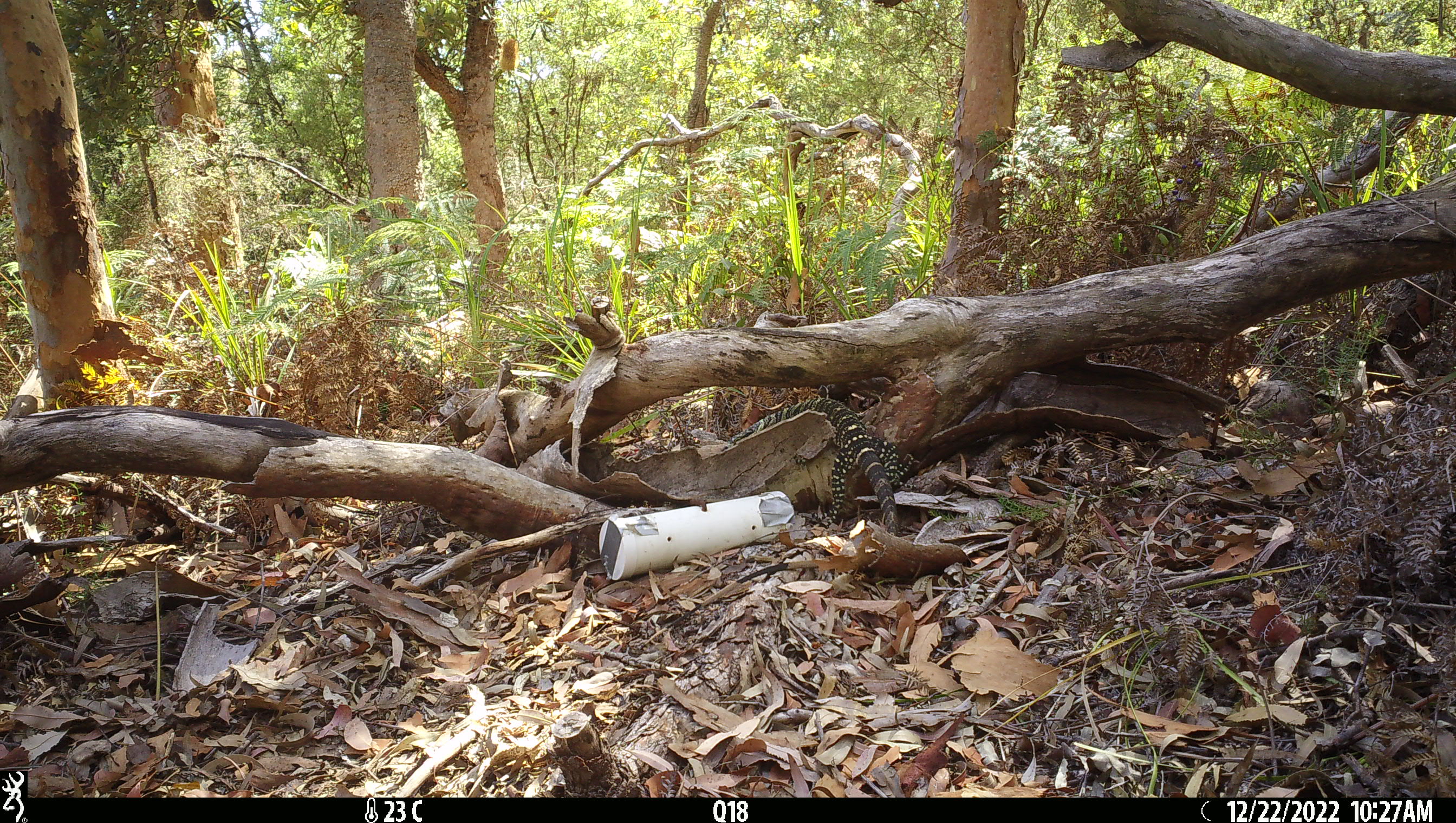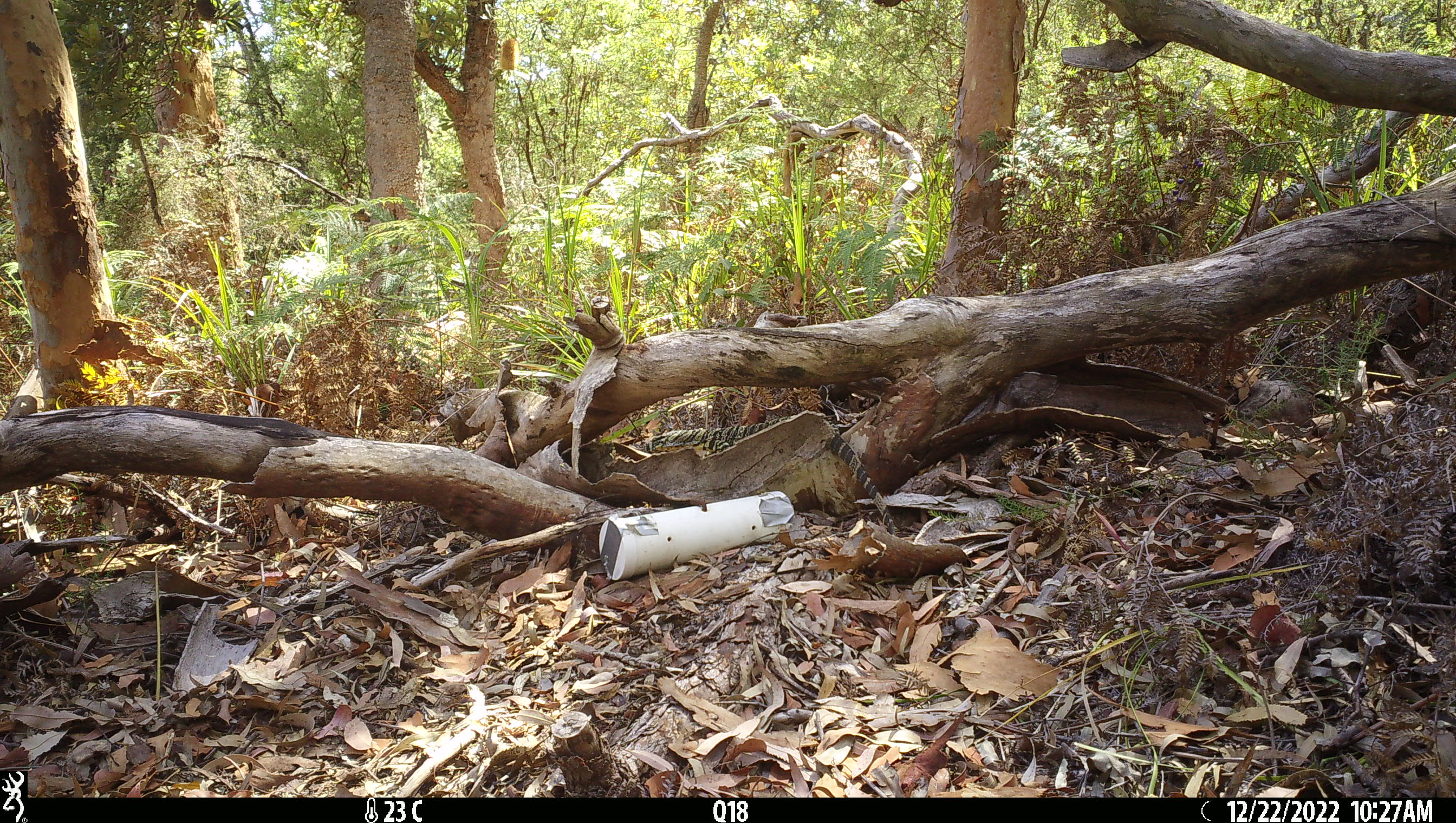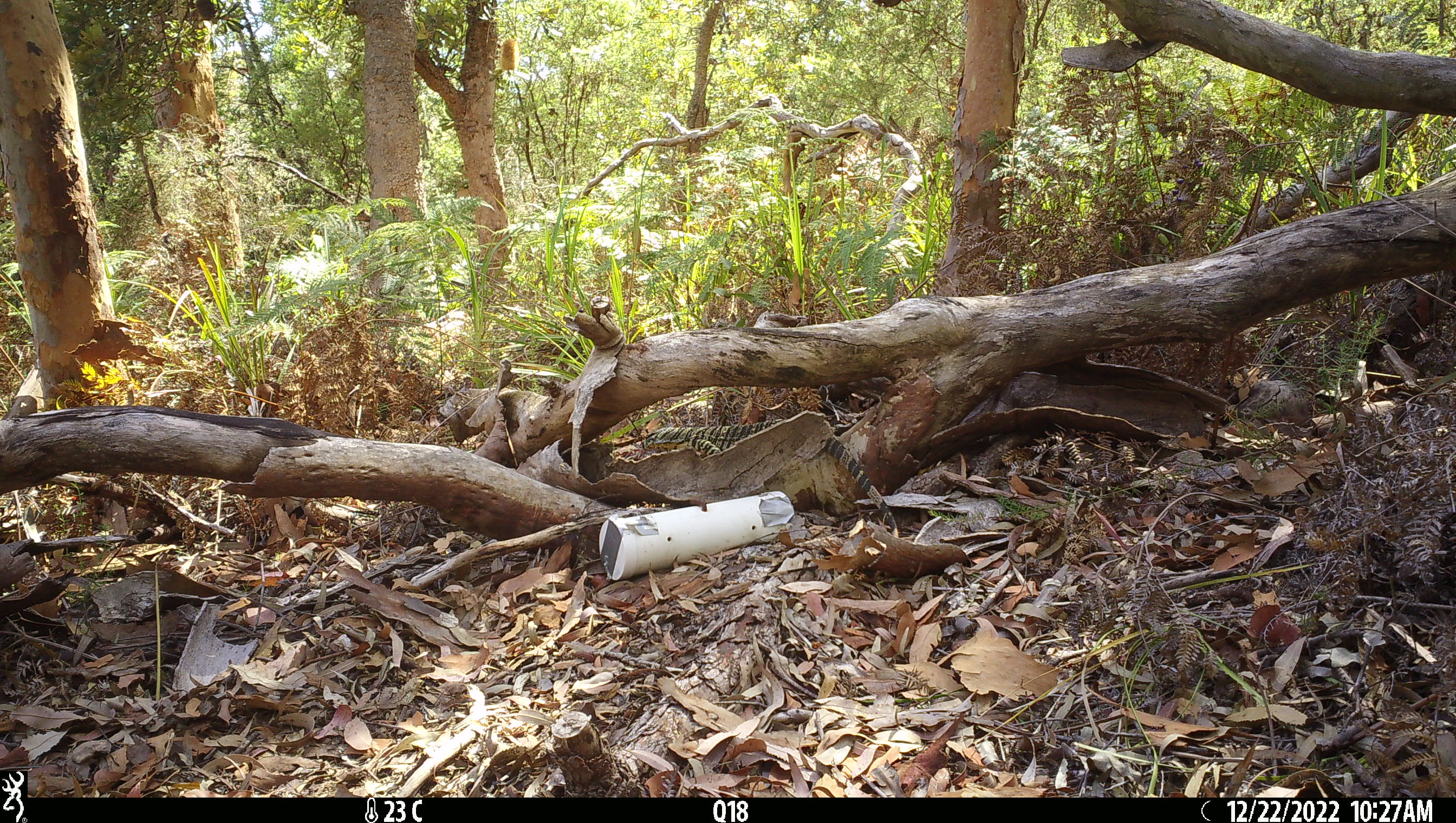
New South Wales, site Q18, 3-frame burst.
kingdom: Animalia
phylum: Chordata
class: Reptilia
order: Squamata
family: Varanidae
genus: Varanus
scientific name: Varanus varius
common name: lace monitor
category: goanna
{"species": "goanna (lace monitor) (Varanus varius)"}